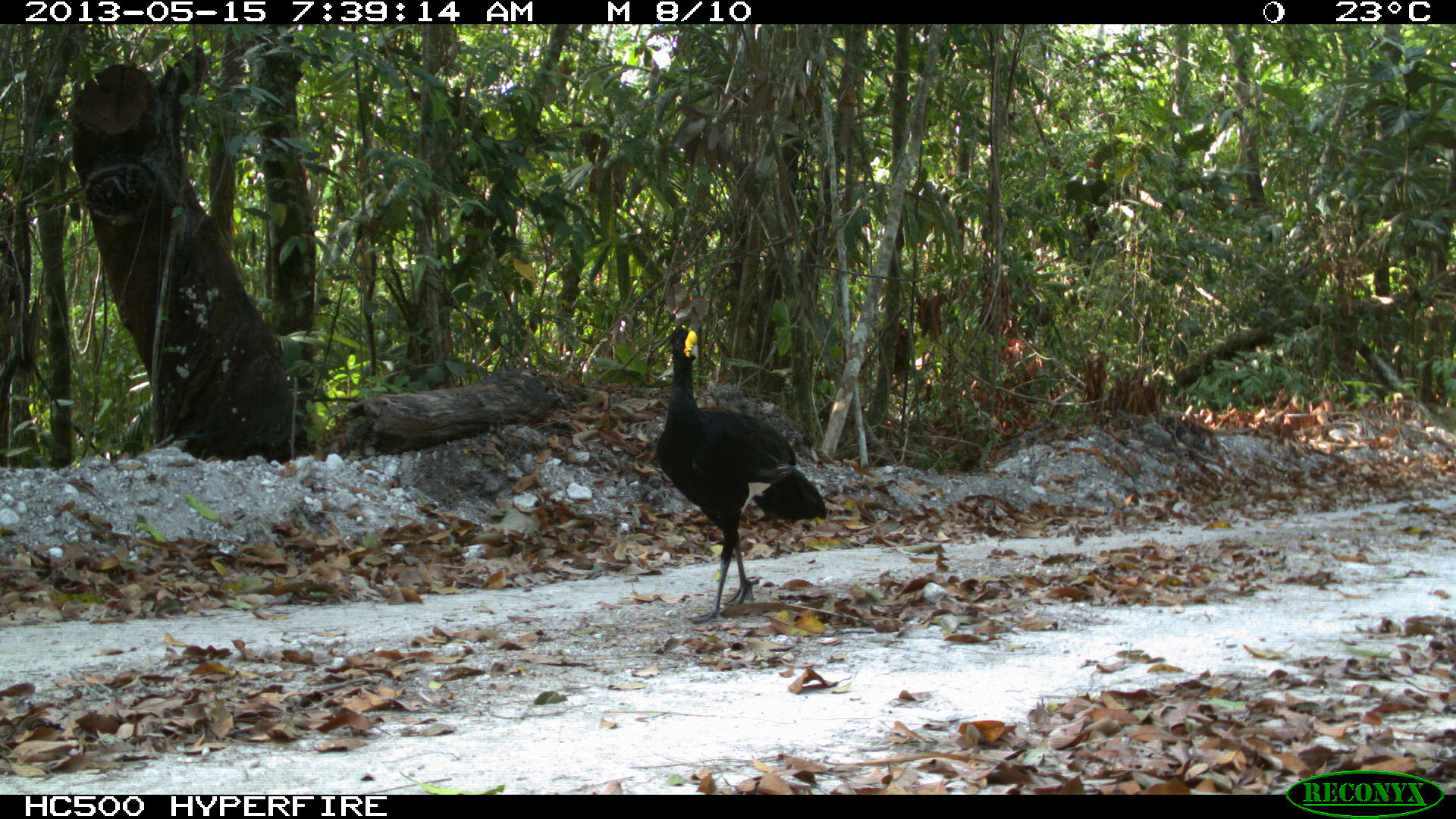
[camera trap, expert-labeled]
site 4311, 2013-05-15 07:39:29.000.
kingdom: Animalia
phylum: Chordata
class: Aves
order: Galliformes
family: Cracidae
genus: Crax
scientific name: Crax rubra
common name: great curassow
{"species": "Crax rubra (great curassow)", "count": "1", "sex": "male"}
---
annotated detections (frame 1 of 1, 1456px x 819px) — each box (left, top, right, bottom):
crax rubra: (655, 322, 827, 624)